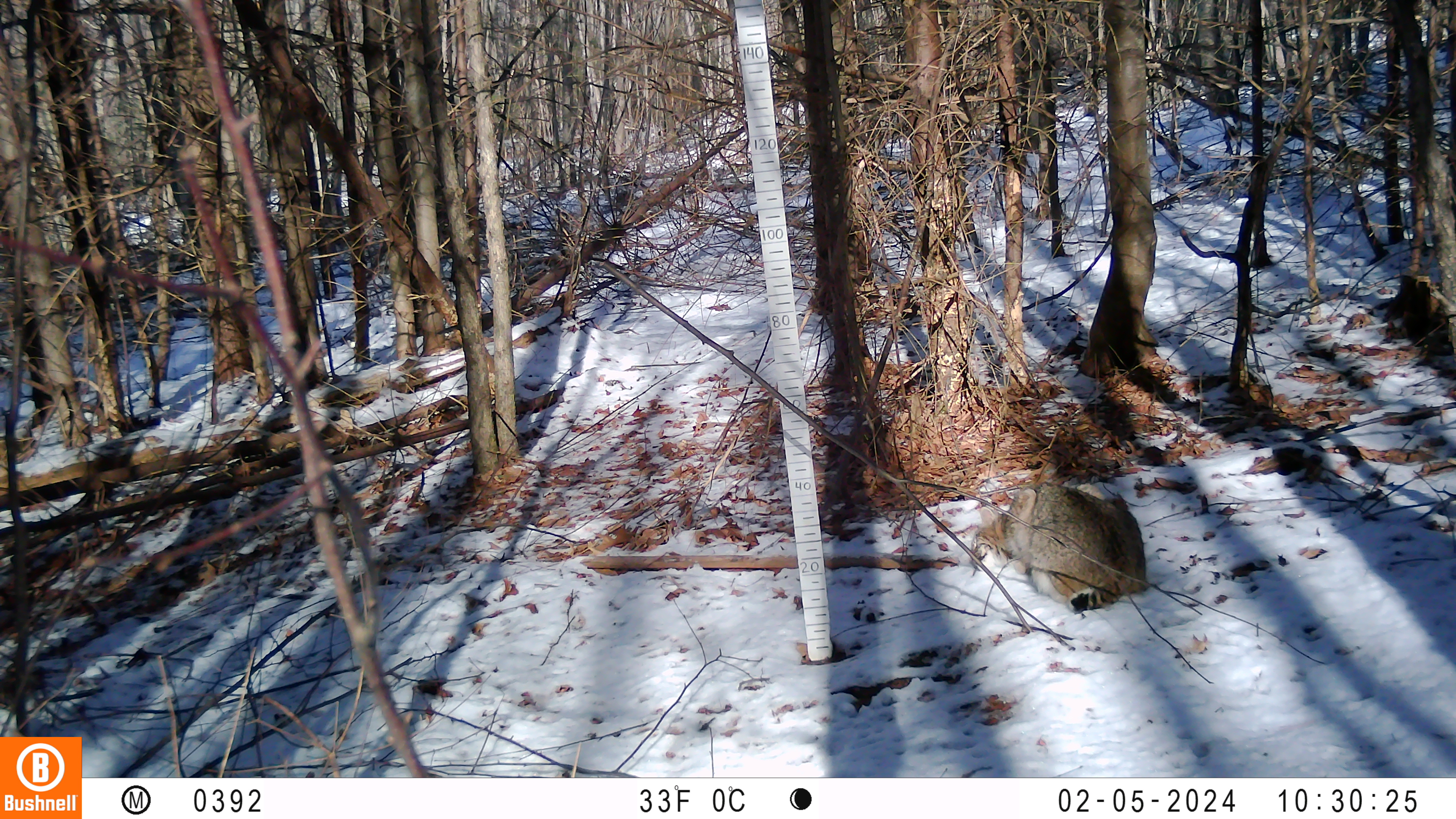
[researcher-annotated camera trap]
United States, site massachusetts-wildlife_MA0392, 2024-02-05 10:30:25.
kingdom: Animalia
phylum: Chordata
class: Mammalia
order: Carnivora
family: Felidae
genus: Lynx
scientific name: Lynx rufus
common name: bobcat